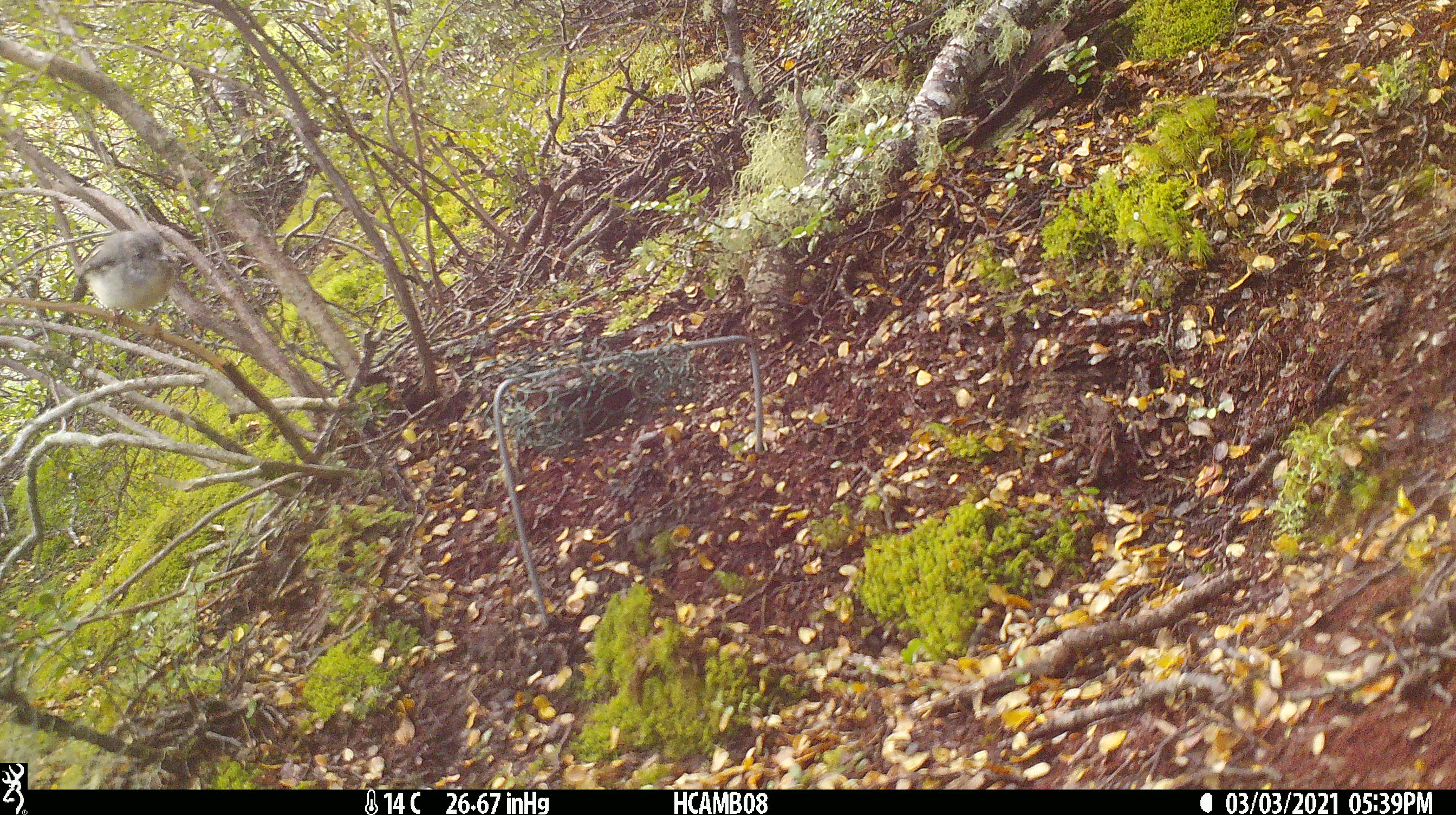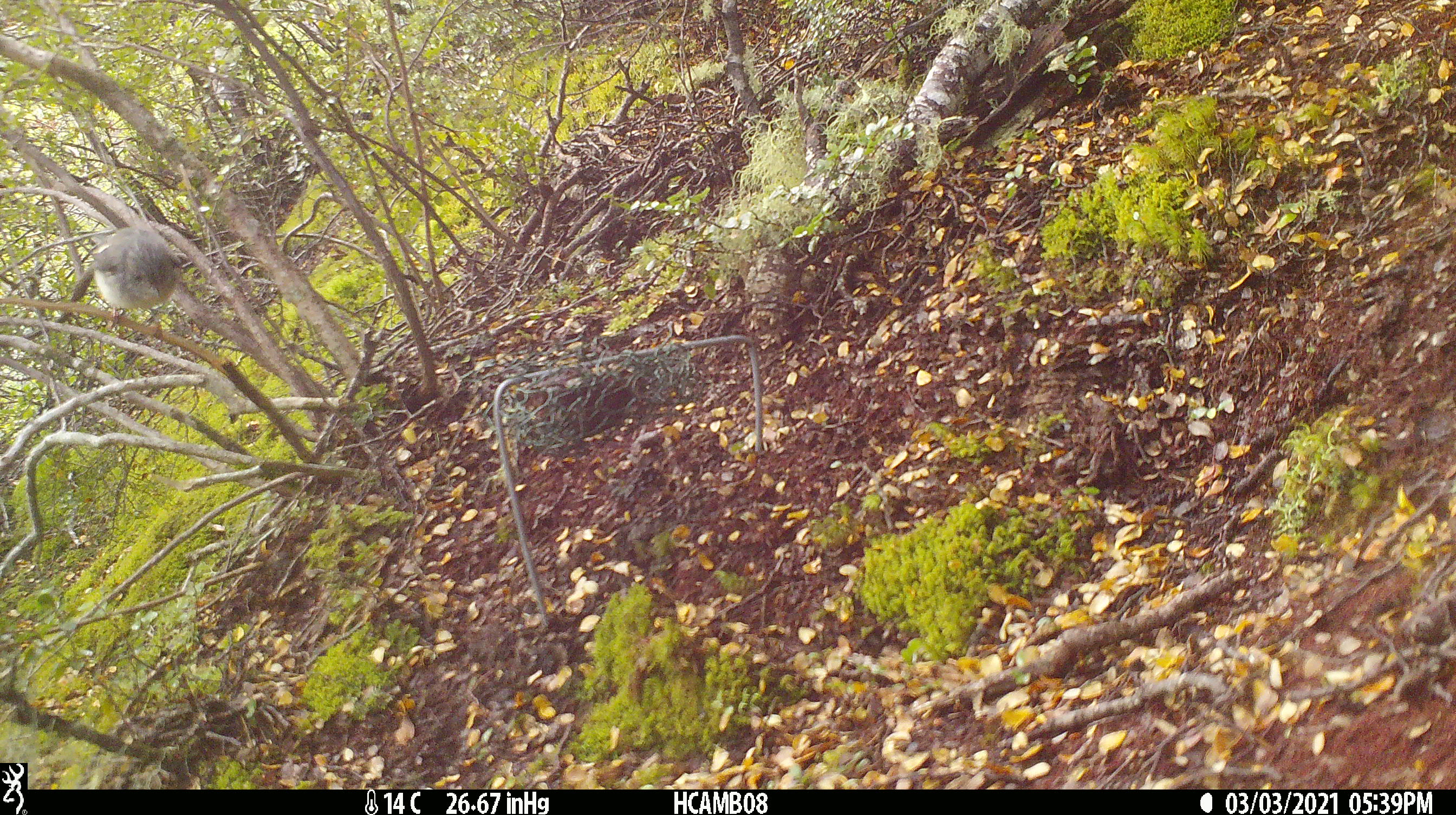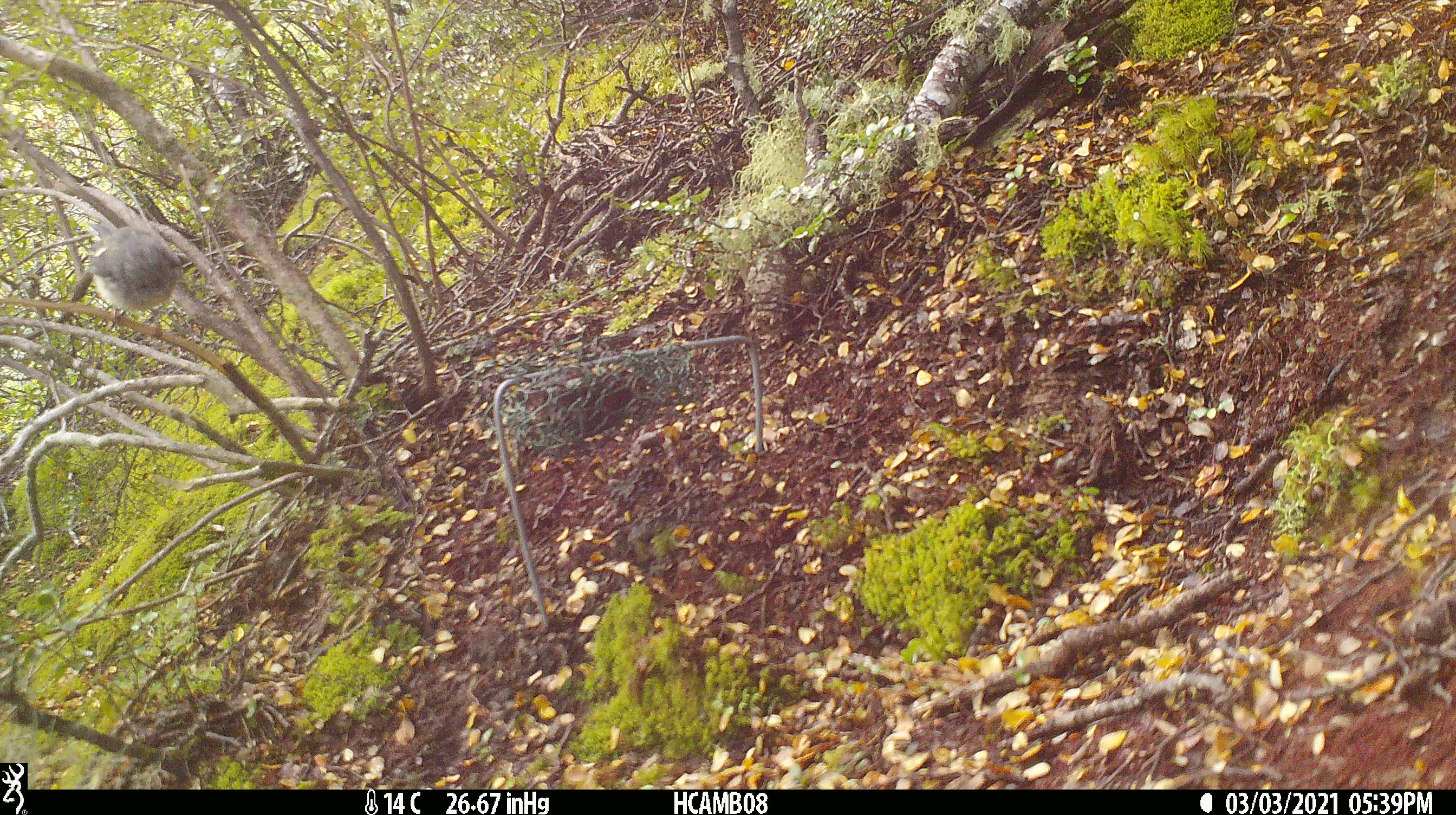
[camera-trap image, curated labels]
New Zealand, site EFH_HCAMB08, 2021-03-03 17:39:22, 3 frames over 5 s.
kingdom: Animalia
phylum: Chordata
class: Aves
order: Passeriformes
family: Petroicidae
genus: Petroica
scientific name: Petroica macrocephala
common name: tomtit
Tomtit (Petroica macrocephala).